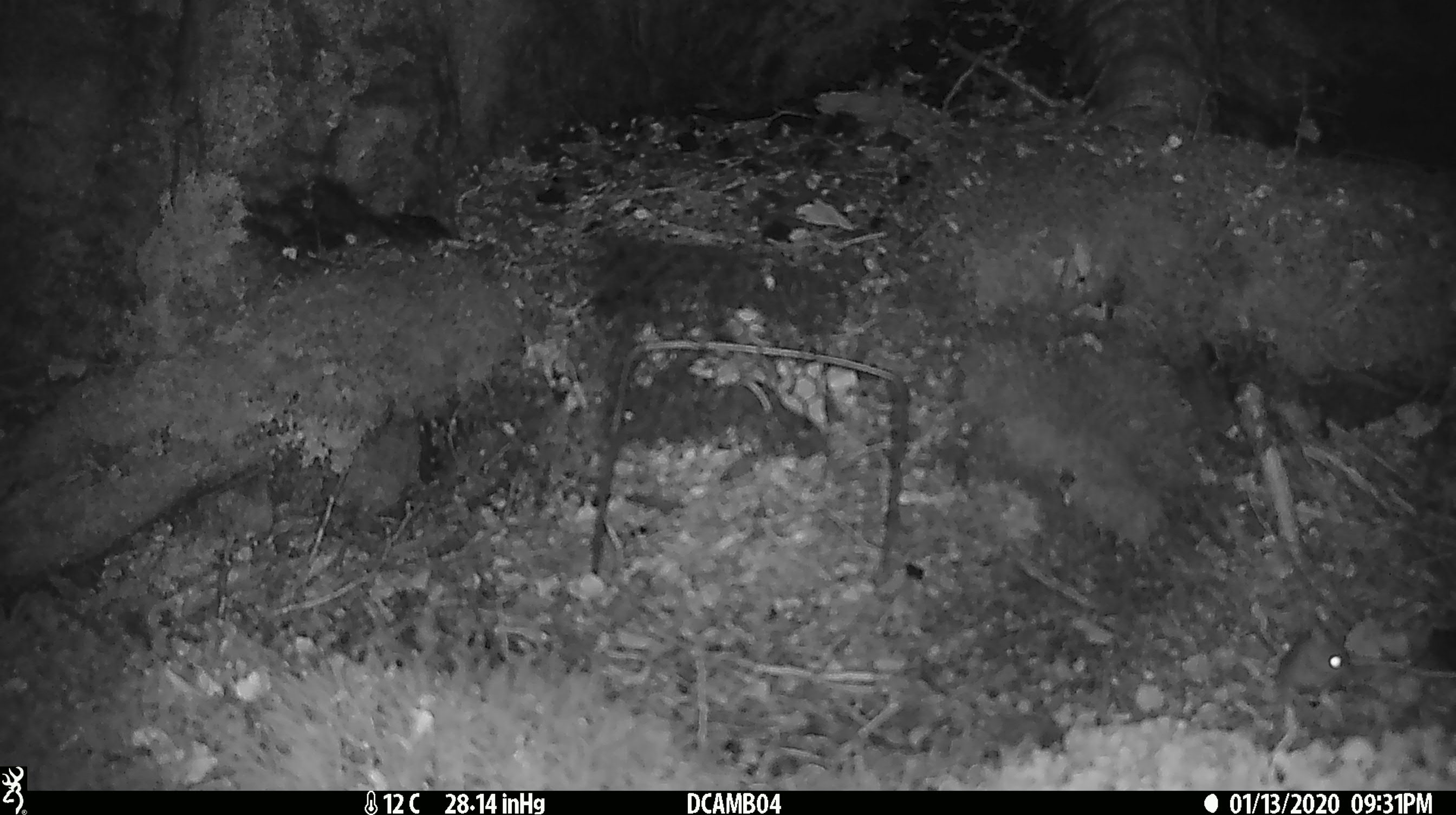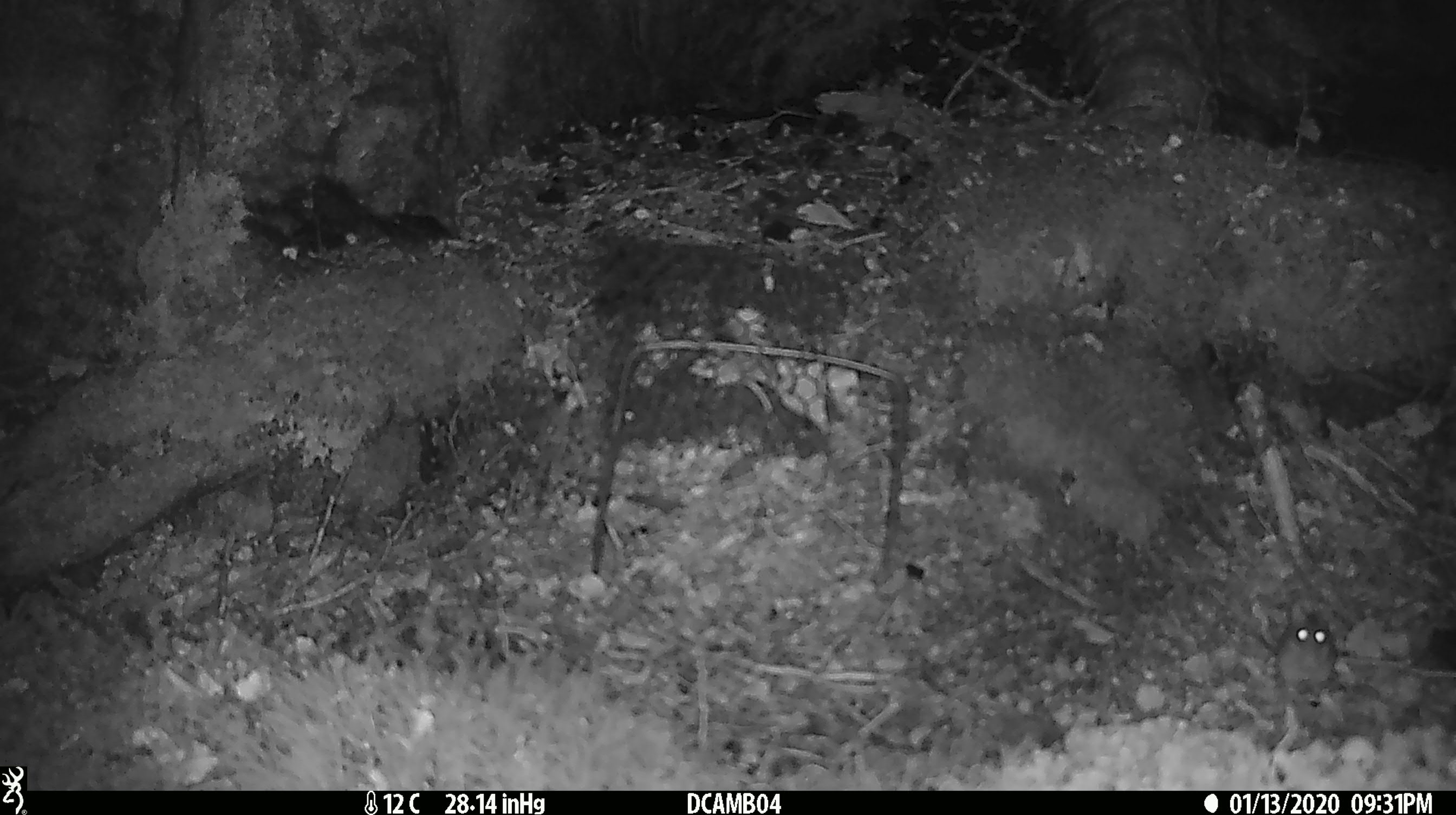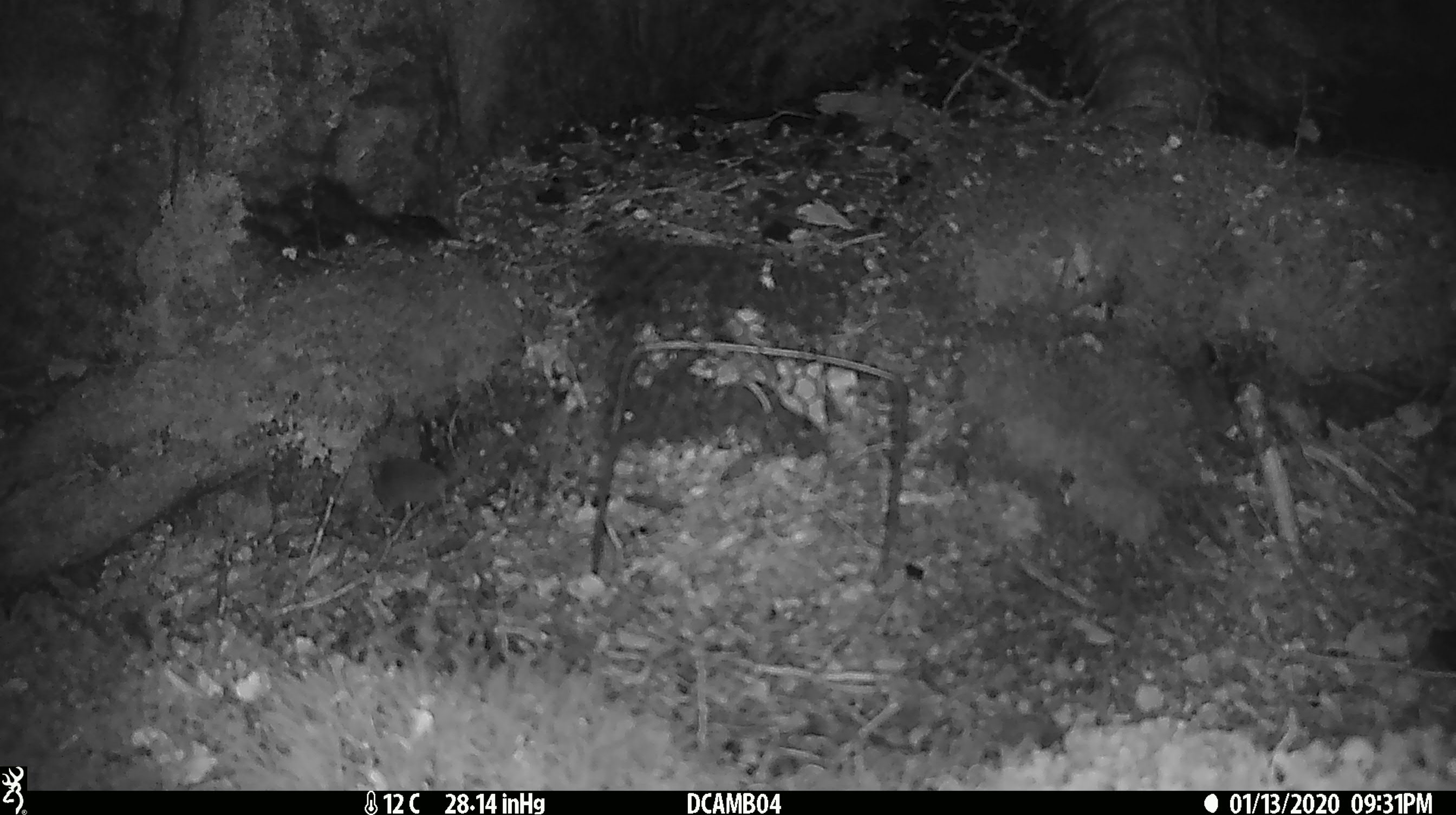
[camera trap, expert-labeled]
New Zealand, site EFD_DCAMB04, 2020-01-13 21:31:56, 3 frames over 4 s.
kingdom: Animalia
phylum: Chordata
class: Mammalia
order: Rodentia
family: Muridae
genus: Mus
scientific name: Mus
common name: mouse